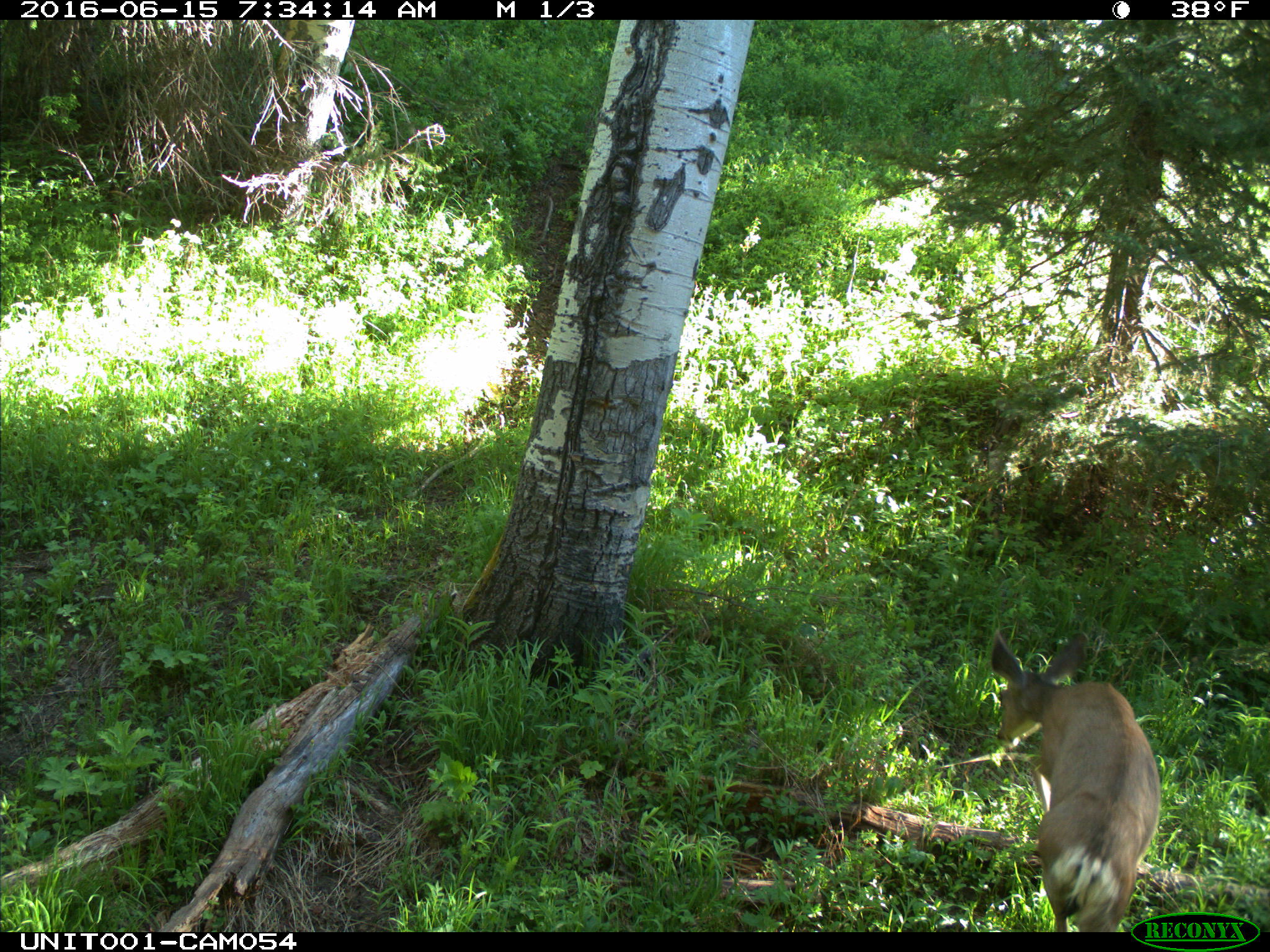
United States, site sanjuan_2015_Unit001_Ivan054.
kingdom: Animalia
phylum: Chordata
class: Mammalia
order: Artiodactyla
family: Cervidae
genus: Odocoileus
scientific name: Odocoileus hemionus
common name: mule deer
Odocoileus hemionus (mule deer).